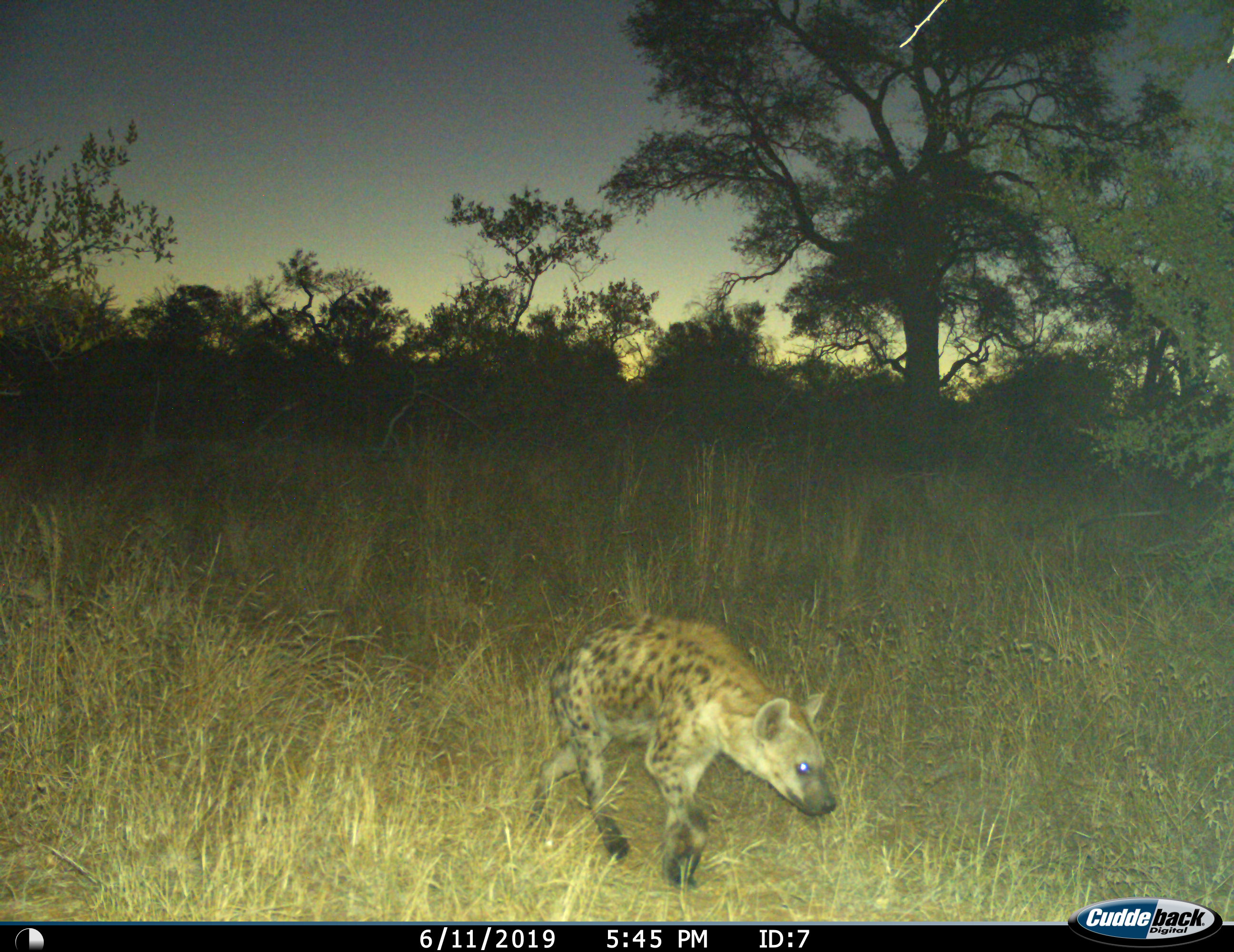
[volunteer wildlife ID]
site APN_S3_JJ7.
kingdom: Animalia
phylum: Chordata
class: Mammalia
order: Carnivora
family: Hyaenidae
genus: Crocuta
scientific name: Crocuta crocuta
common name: spotted hyena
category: hyenaspotted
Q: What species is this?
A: Hyenaspotted (spotted hyena) (Crocuta crocuta).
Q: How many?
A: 1.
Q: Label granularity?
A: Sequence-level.